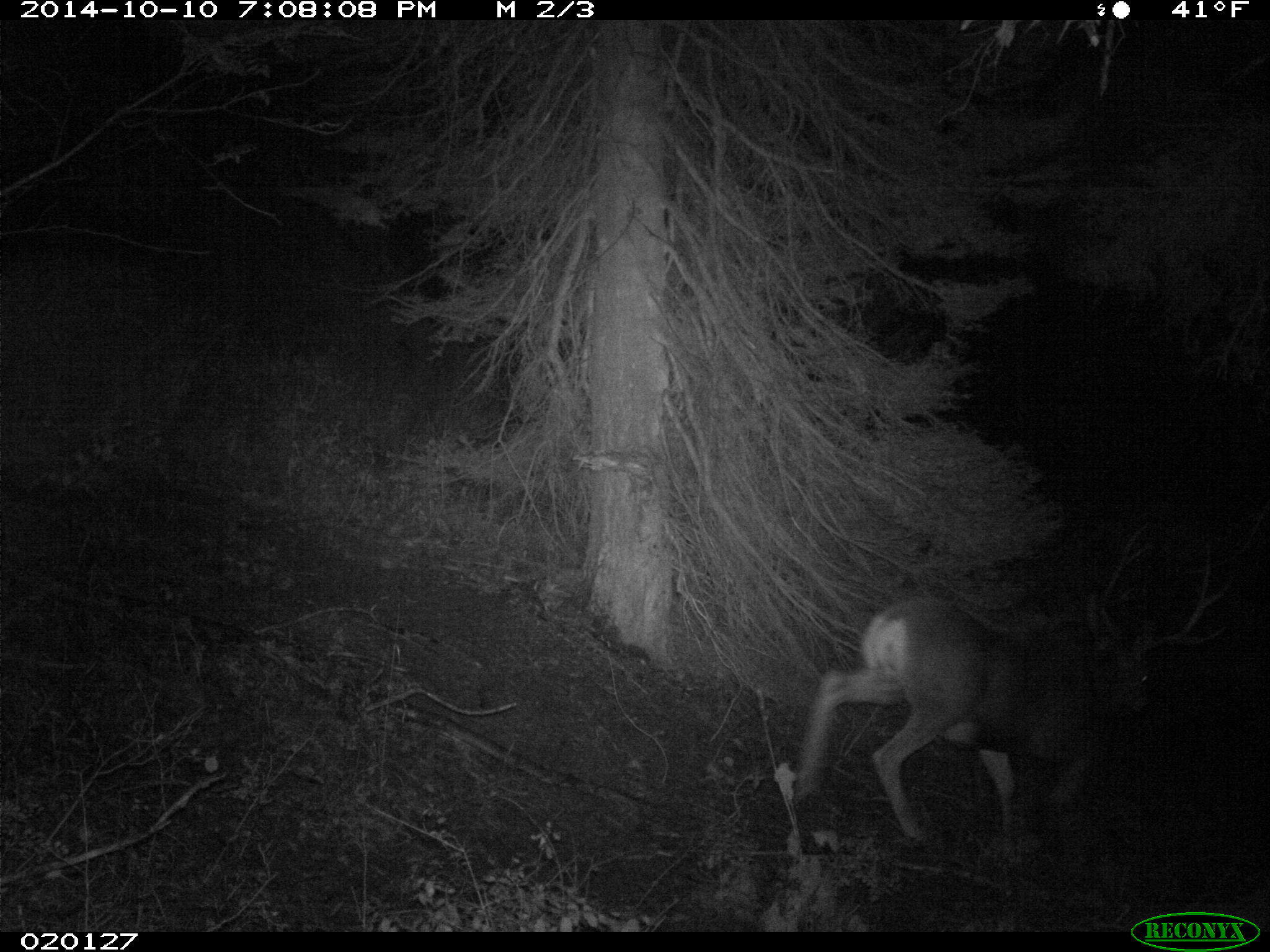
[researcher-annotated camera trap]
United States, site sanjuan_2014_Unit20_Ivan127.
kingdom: Animalia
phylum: Chordata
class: Mammalia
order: Artiodactyla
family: Cervidae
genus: Odocoileus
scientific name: Odocoileus hemionus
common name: mule deer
Odocoileus hemionus (mule deer).